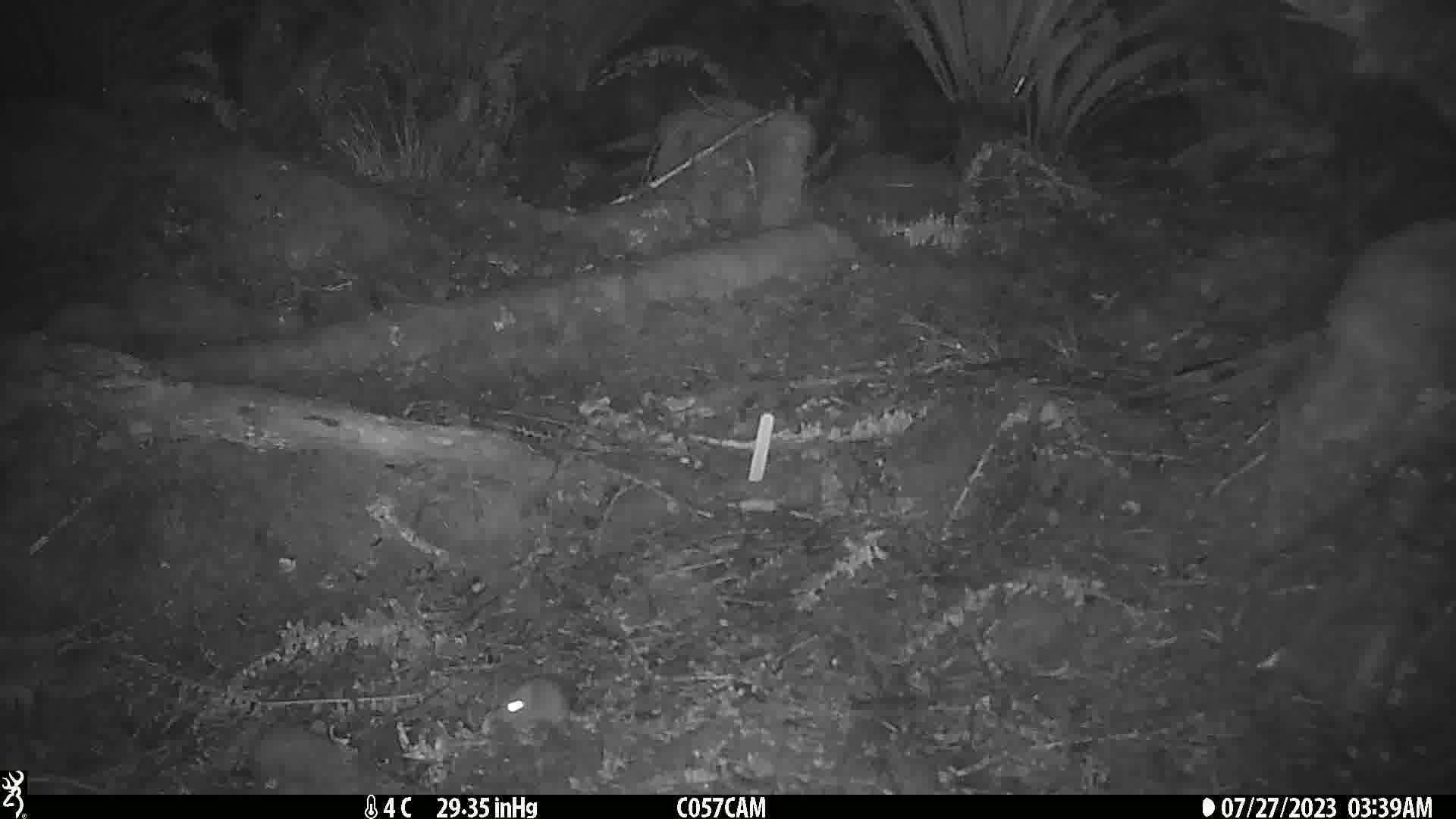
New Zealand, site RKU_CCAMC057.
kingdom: Animalia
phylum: Chordata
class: Mammalia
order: Rodentia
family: Muridae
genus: Rattus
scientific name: Rattus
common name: rat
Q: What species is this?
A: Rat (Rattus).